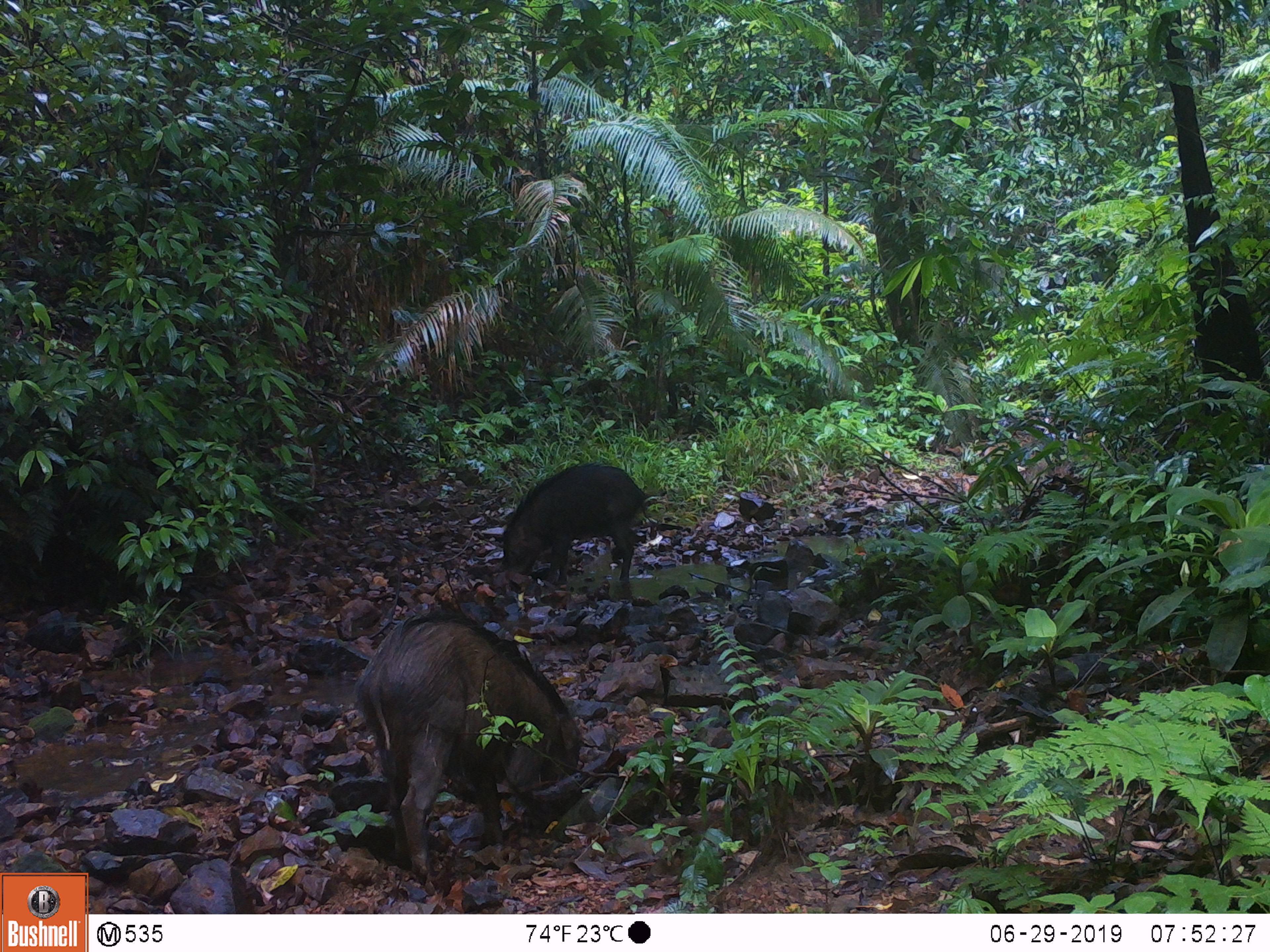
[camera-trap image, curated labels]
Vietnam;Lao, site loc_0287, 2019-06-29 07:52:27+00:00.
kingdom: Animalia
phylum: Chordata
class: Mammalia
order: Artiodactyla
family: Suidae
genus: Sus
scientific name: Sus scrofa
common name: eurasian wild pig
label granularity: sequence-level